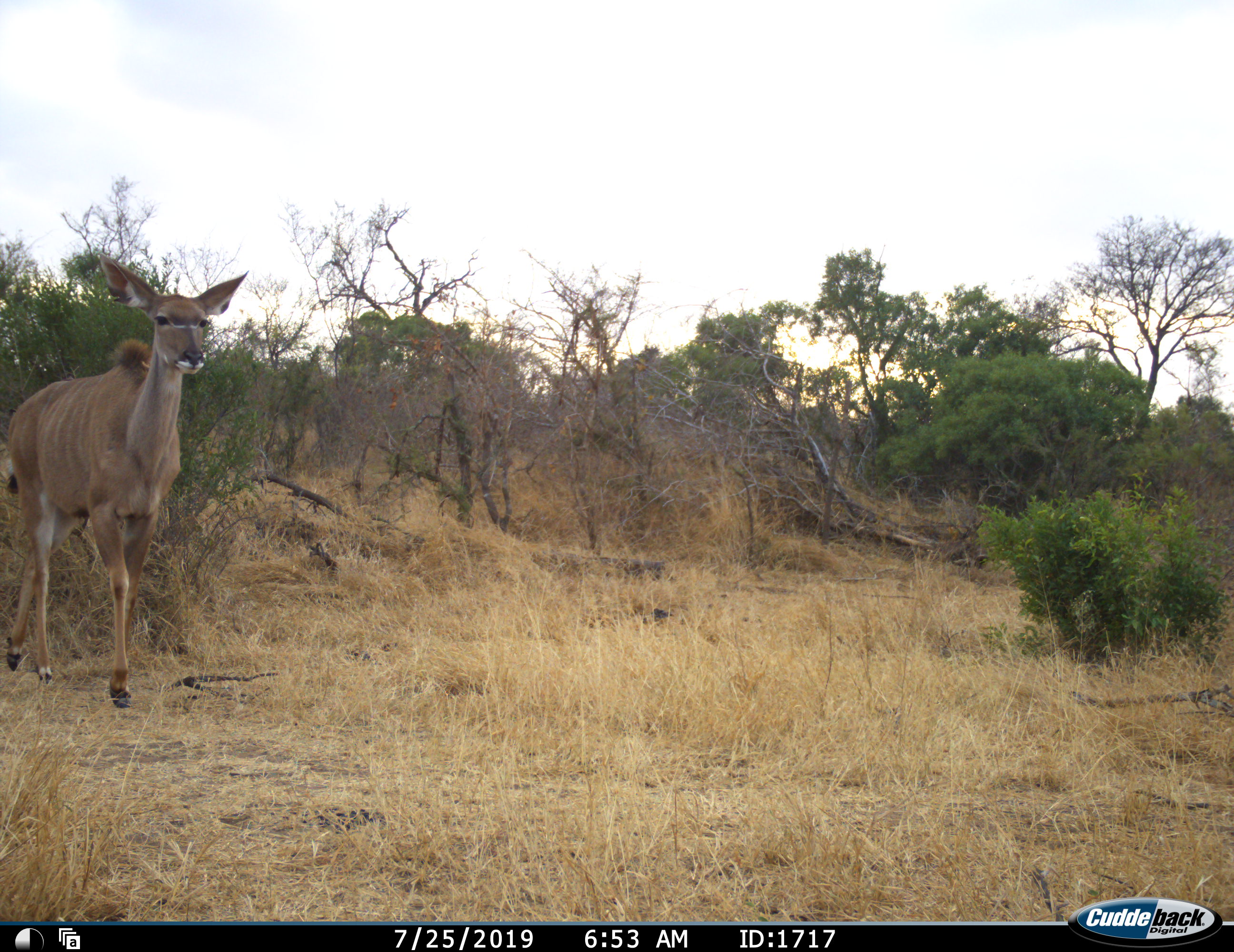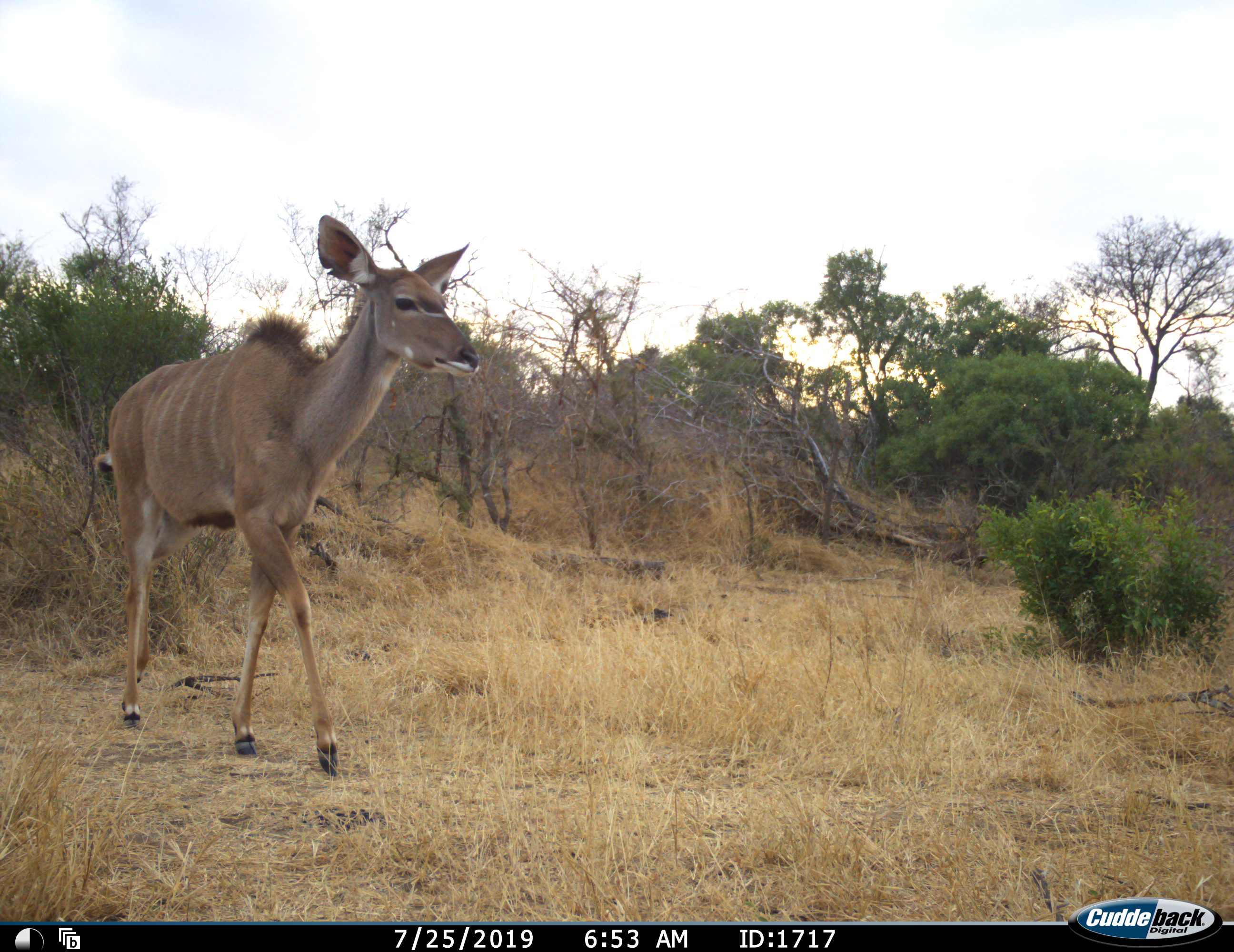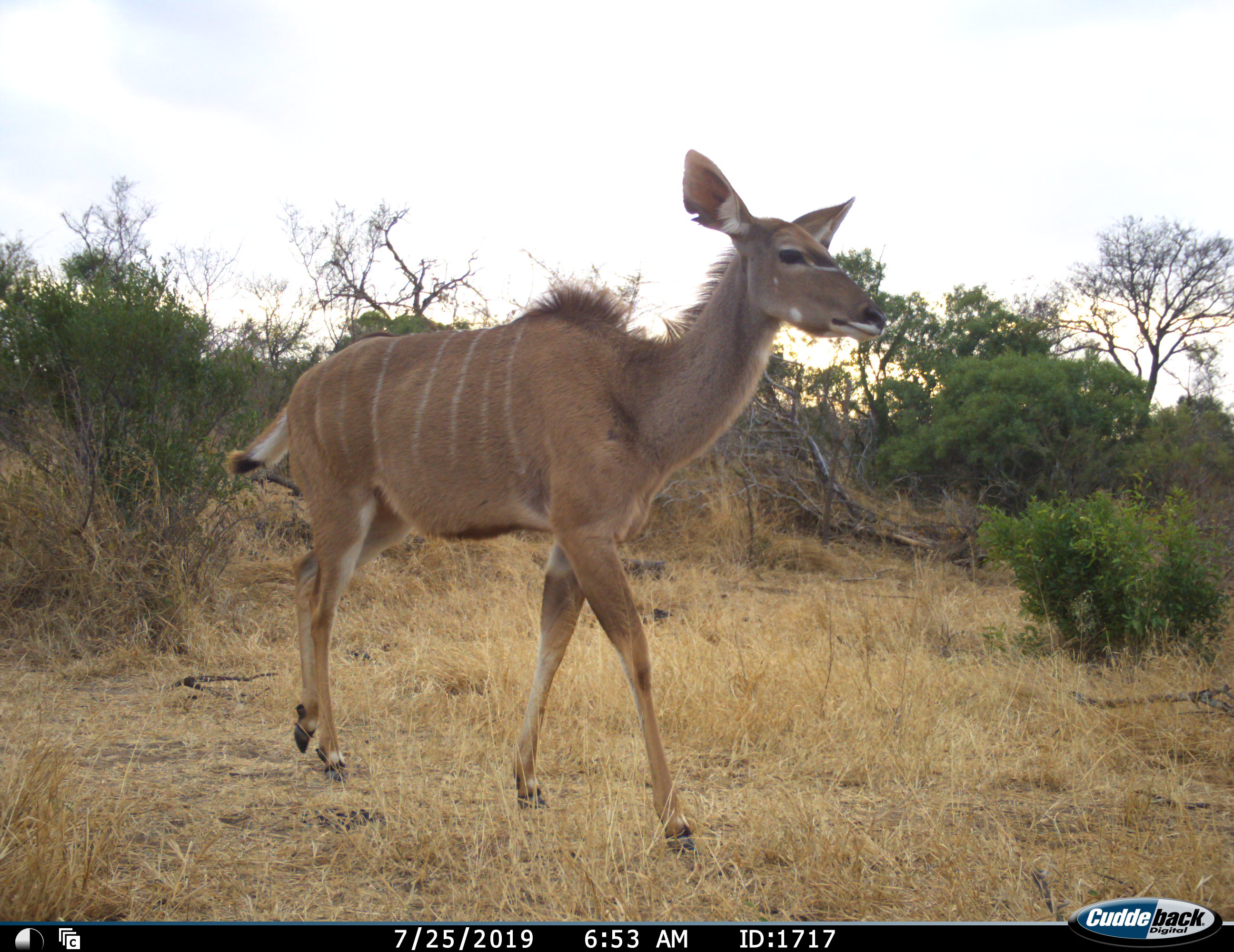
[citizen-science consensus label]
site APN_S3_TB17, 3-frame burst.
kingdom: Animalia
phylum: Chordata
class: Mammalia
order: Artiodactyla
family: Bovidae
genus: Tragelaphus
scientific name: Tragelaphus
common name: kudu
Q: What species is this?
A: Kudu (Tragelaphus).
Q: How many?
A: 1.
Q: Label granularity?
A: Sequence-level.